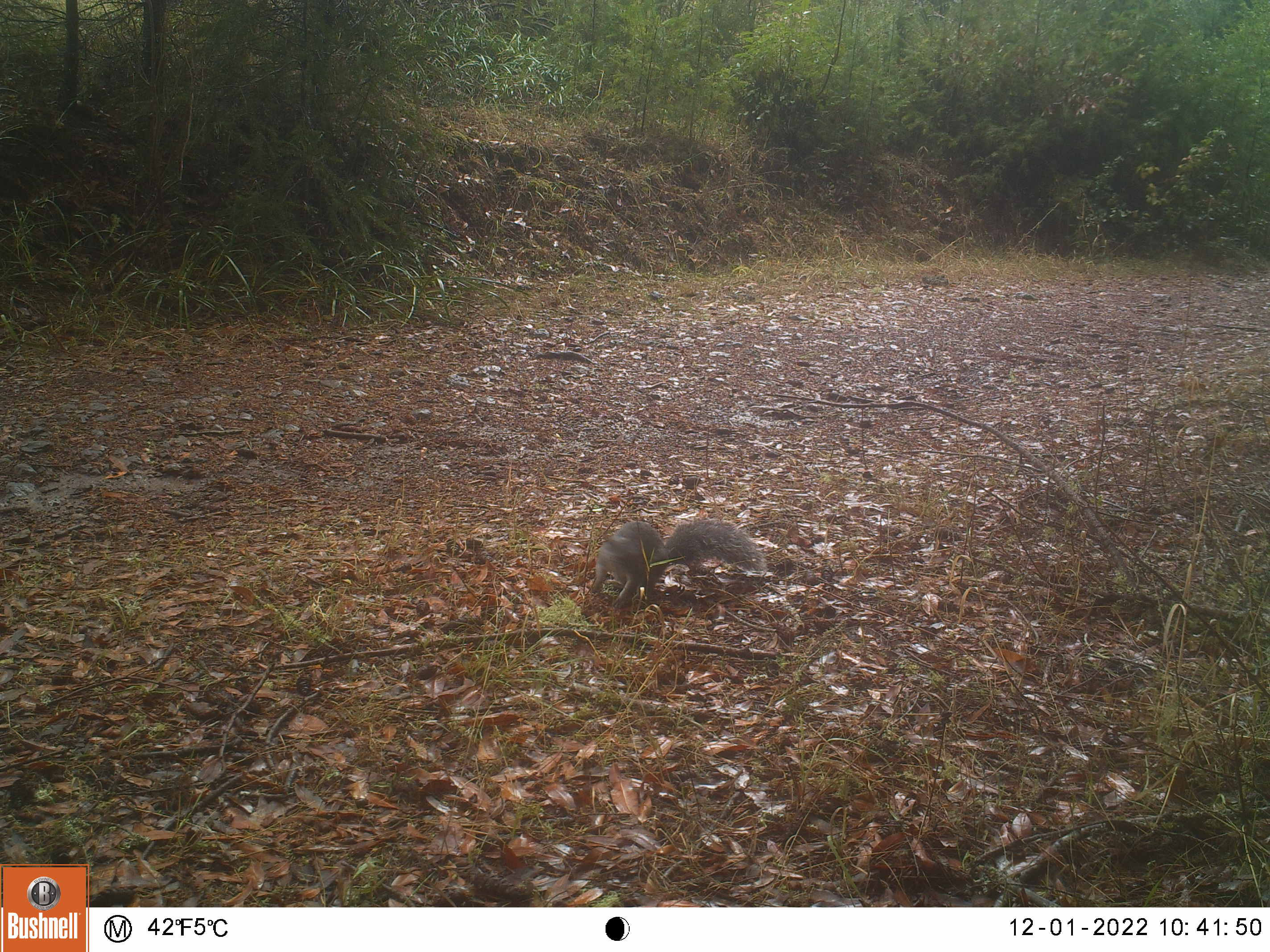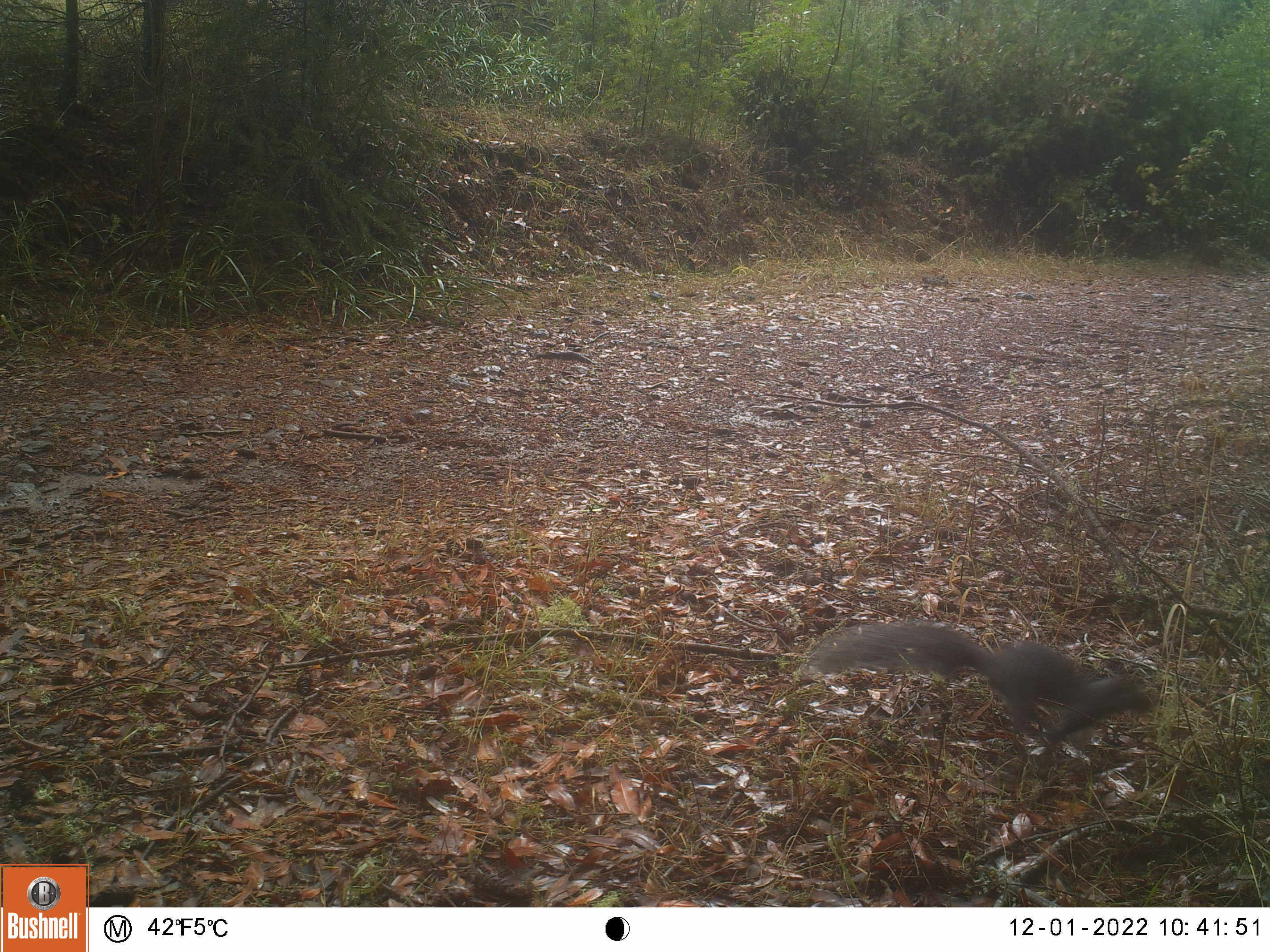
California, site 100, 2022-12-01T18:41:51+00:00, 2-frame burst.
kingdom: Animalia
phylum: Chordata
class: Mammalia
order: Rodentia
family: Sciuridae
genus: Sciurus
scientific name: Sciurus griseus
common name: western gray squirrel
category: western grey squirrel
Western grey squirrel (western gray squirrel) (Sciurus griseus).